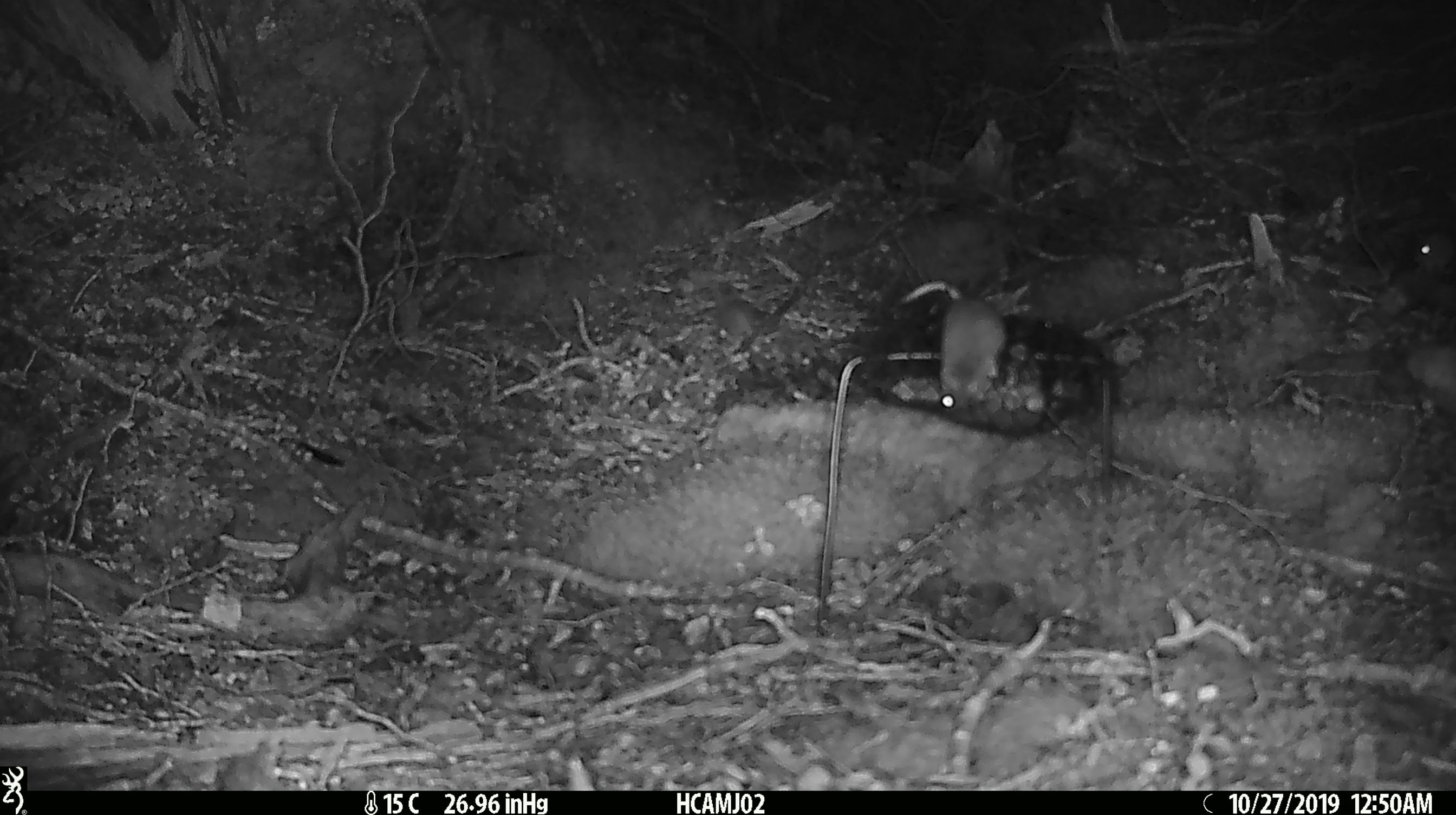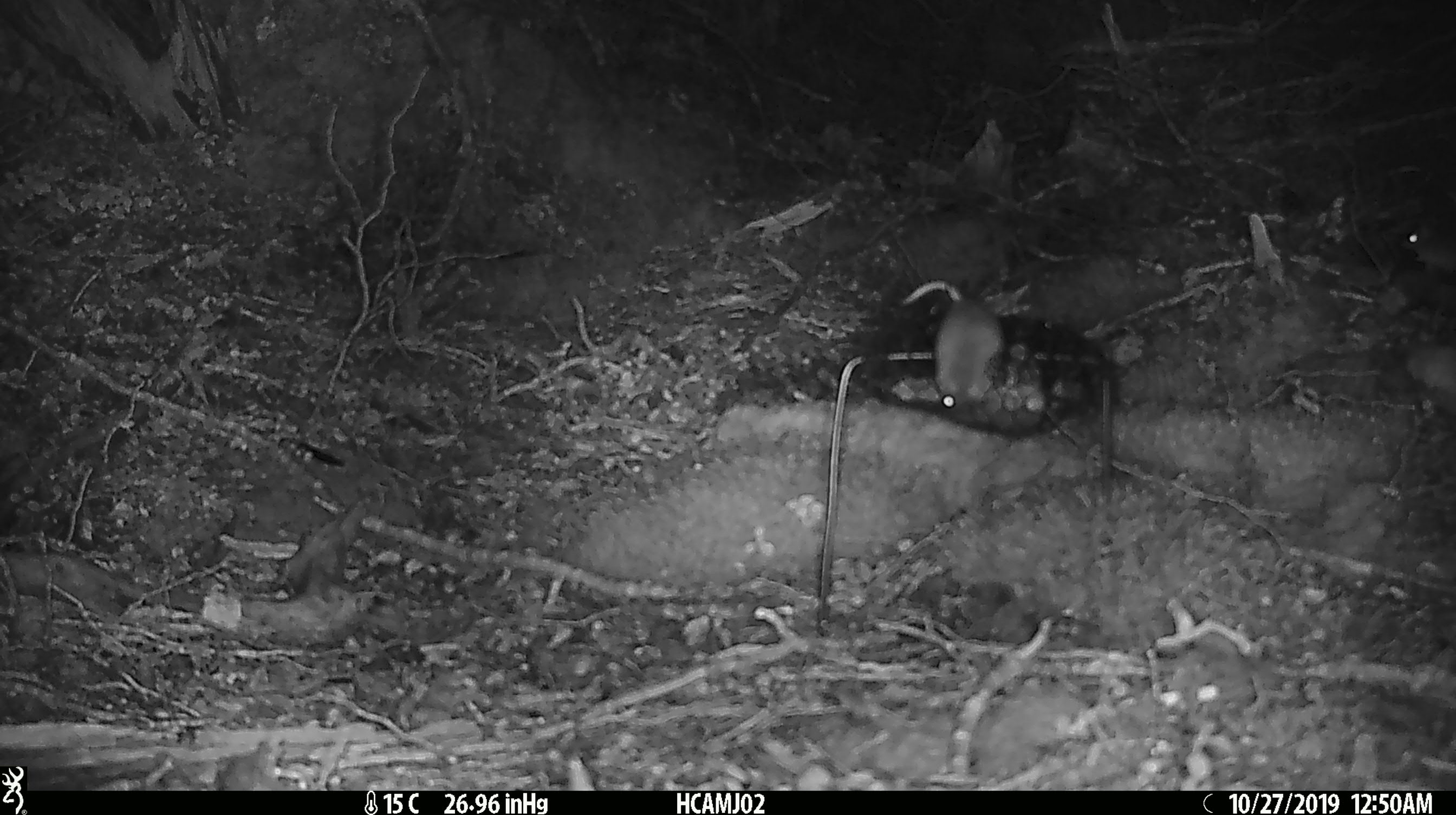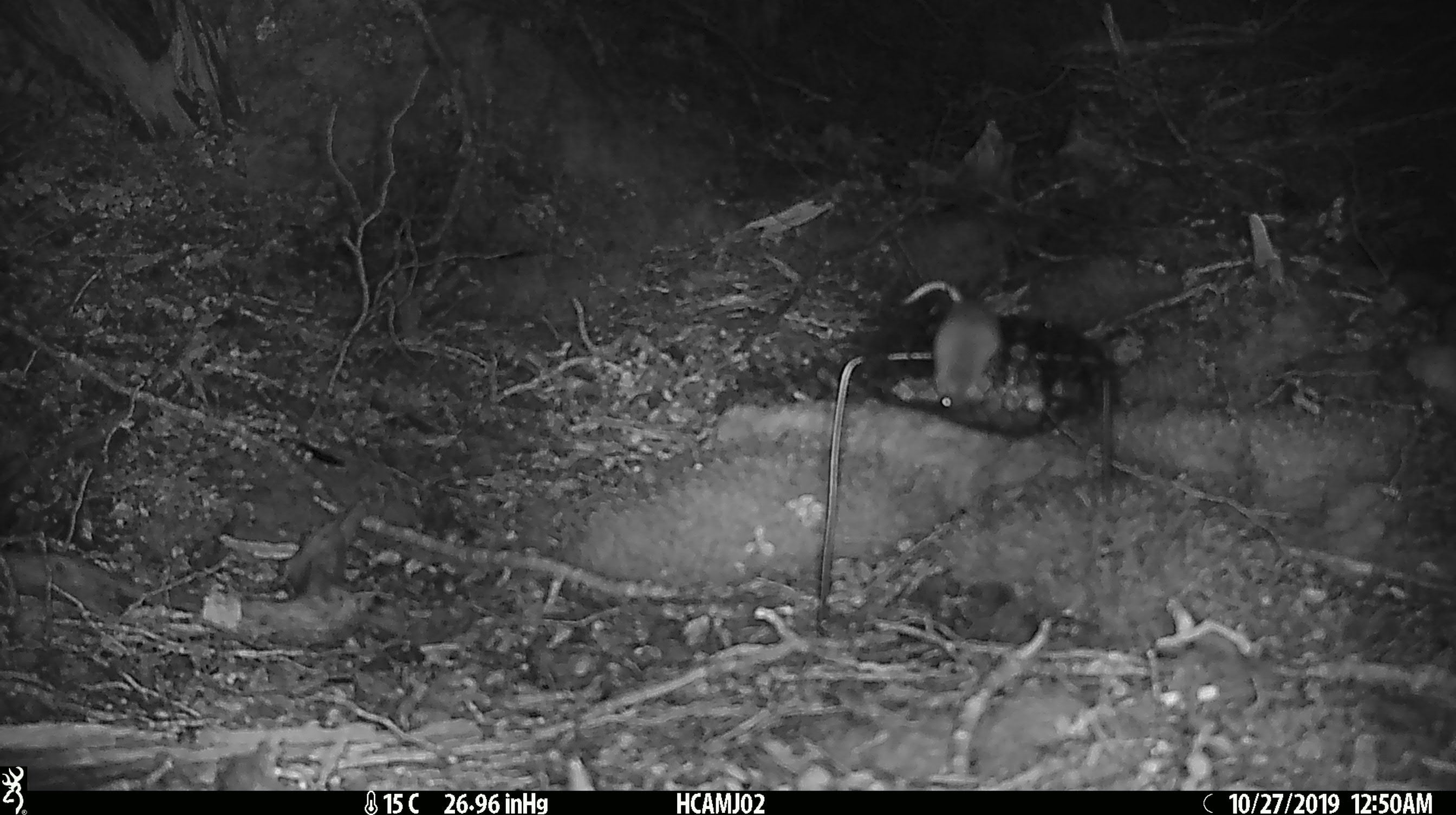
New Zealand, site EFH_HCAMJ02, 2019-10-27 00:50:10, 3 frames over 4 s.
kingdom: Animalia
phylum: Chordata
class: Mammalia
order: Rodentia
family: Muridae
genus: Mus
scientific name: Mus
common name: mouse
Mouse (Mus).